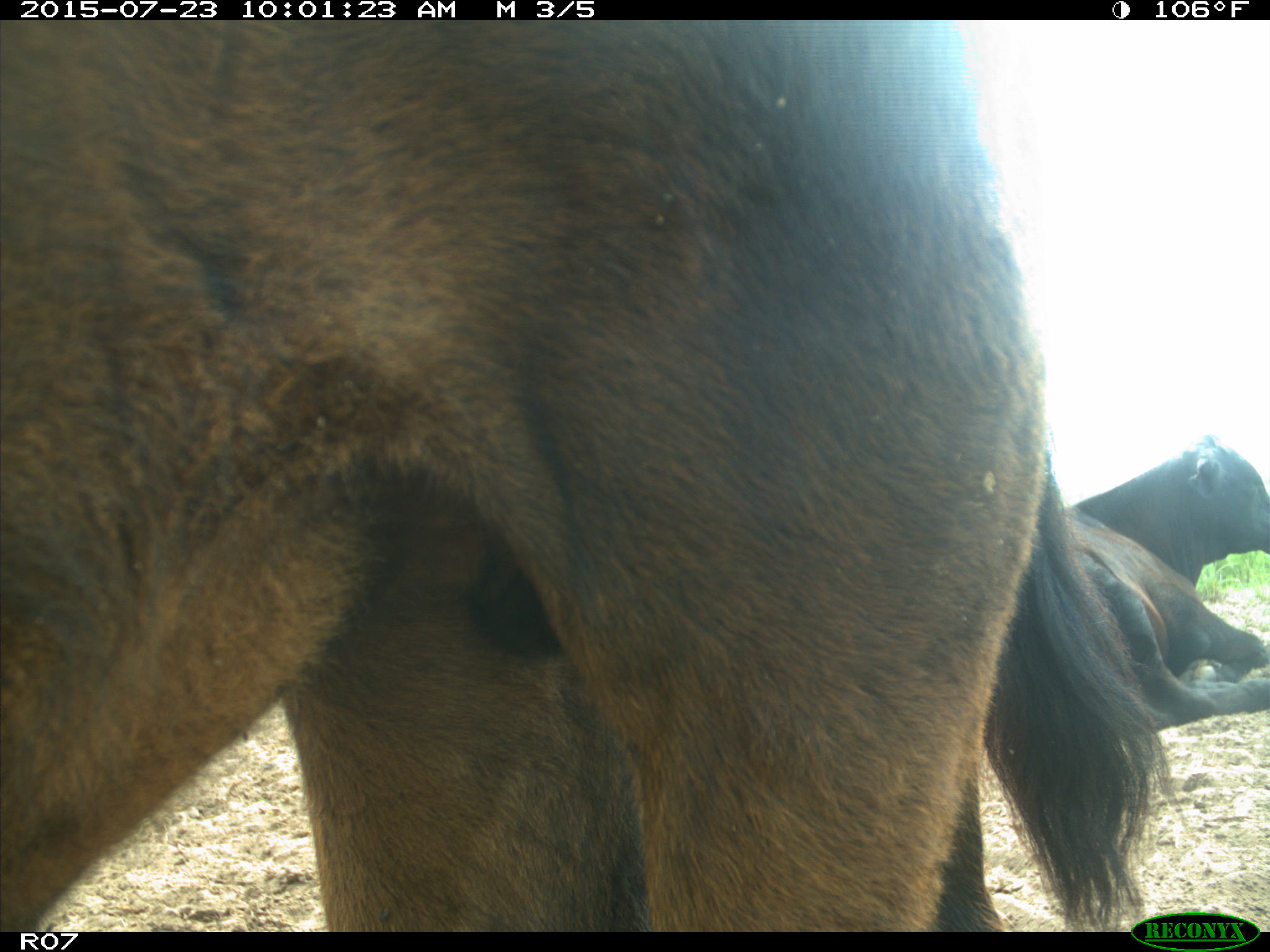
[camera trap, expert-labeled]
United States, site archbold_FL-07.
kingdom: Animalia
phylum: Chordata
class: Mammalia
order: Artiodactyla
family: Bovidae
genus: Bos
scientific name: Bos taurus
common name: domestic cow